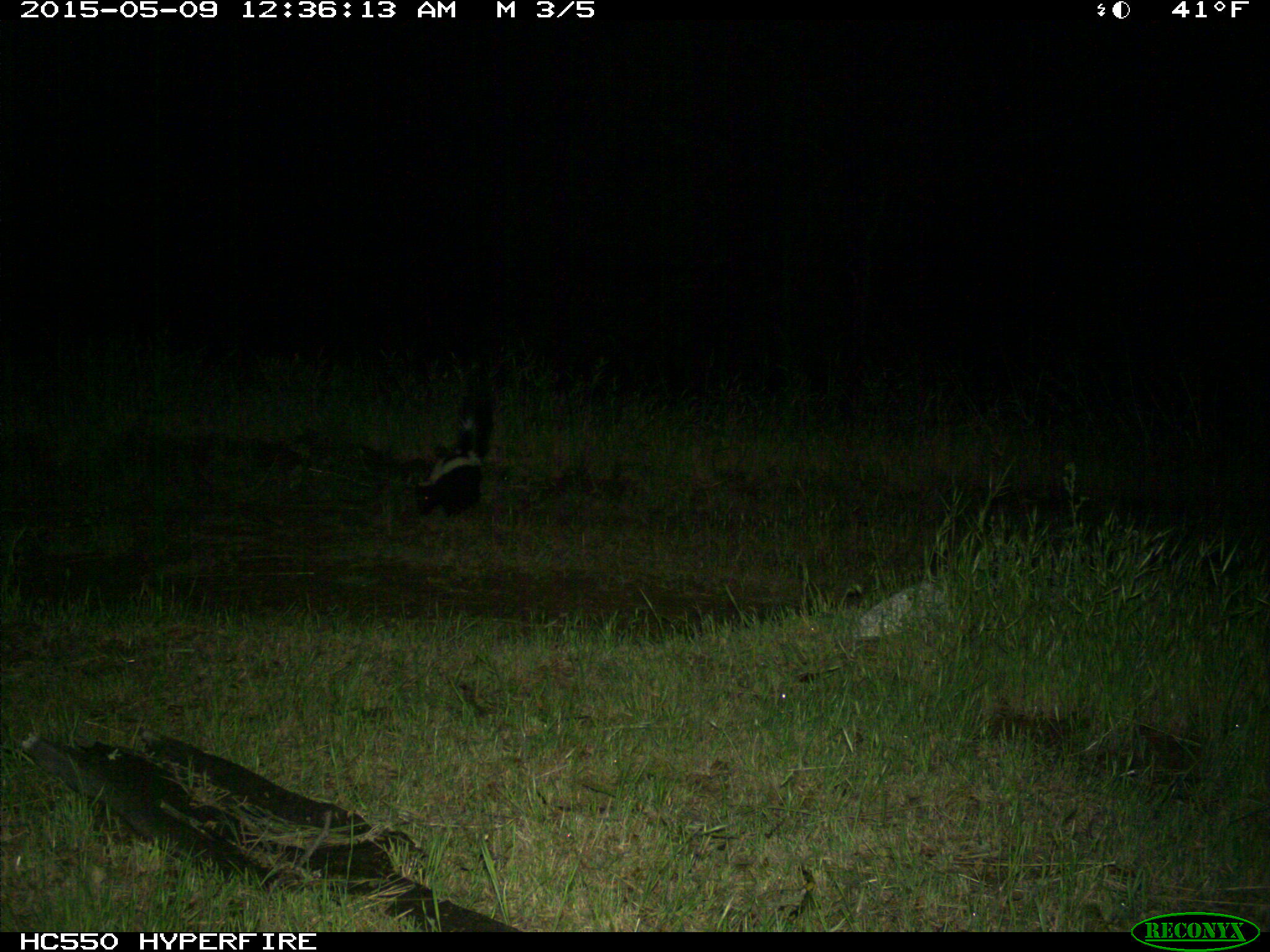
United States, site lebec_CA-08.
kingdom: Animalia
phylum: Chordata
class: Mammalia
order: Carnivora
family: Mephitidae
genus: Mephitis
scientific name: Mephitis mephitis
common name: striped skunk